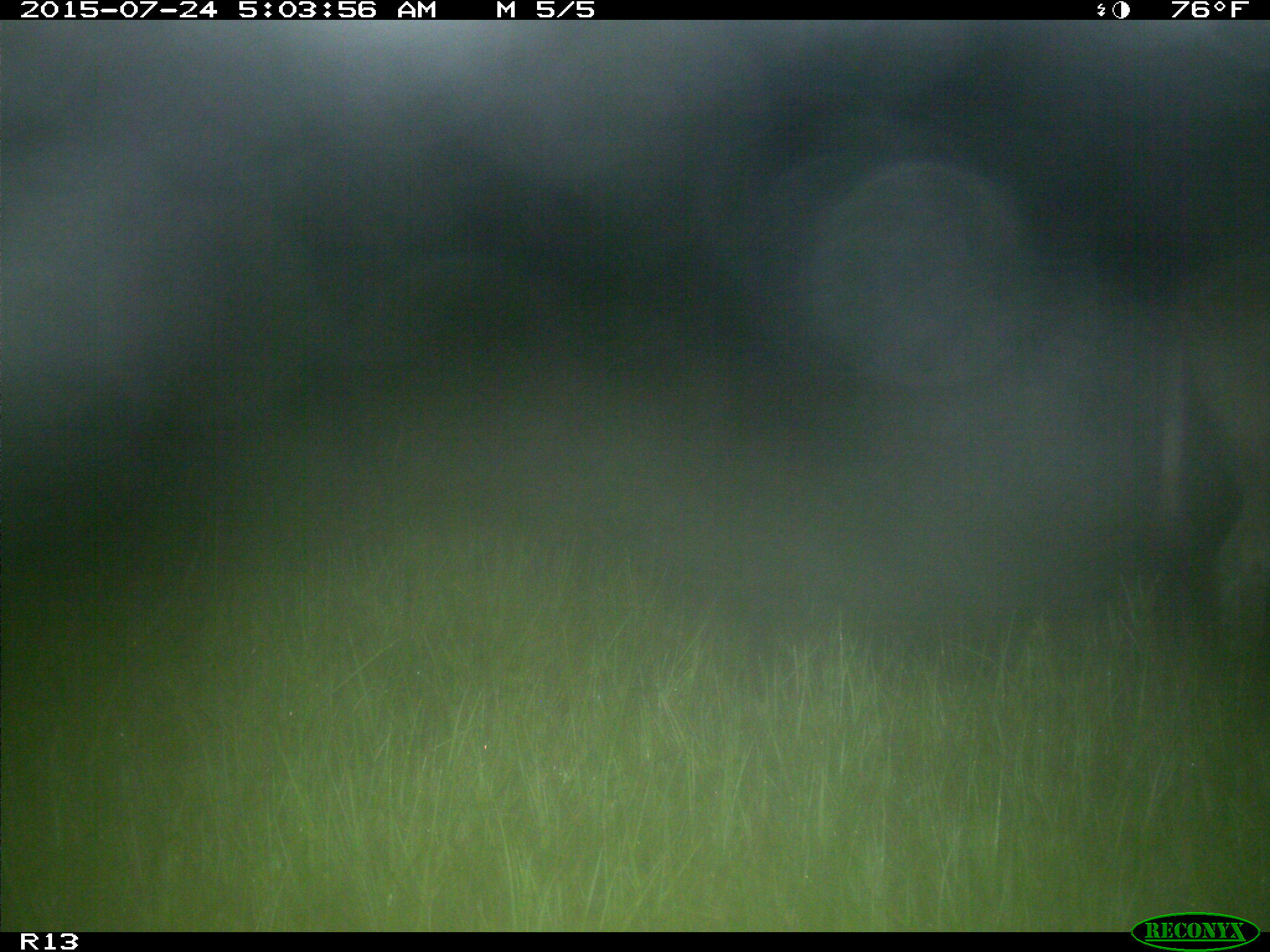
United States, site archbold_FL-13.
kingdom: Animalia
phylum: Chordata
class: Mammalia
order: Artiodactyla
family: Suidae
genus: Sus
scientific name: Sus scrofa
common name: wild boar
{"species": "Sus scrofa (wild boar)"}